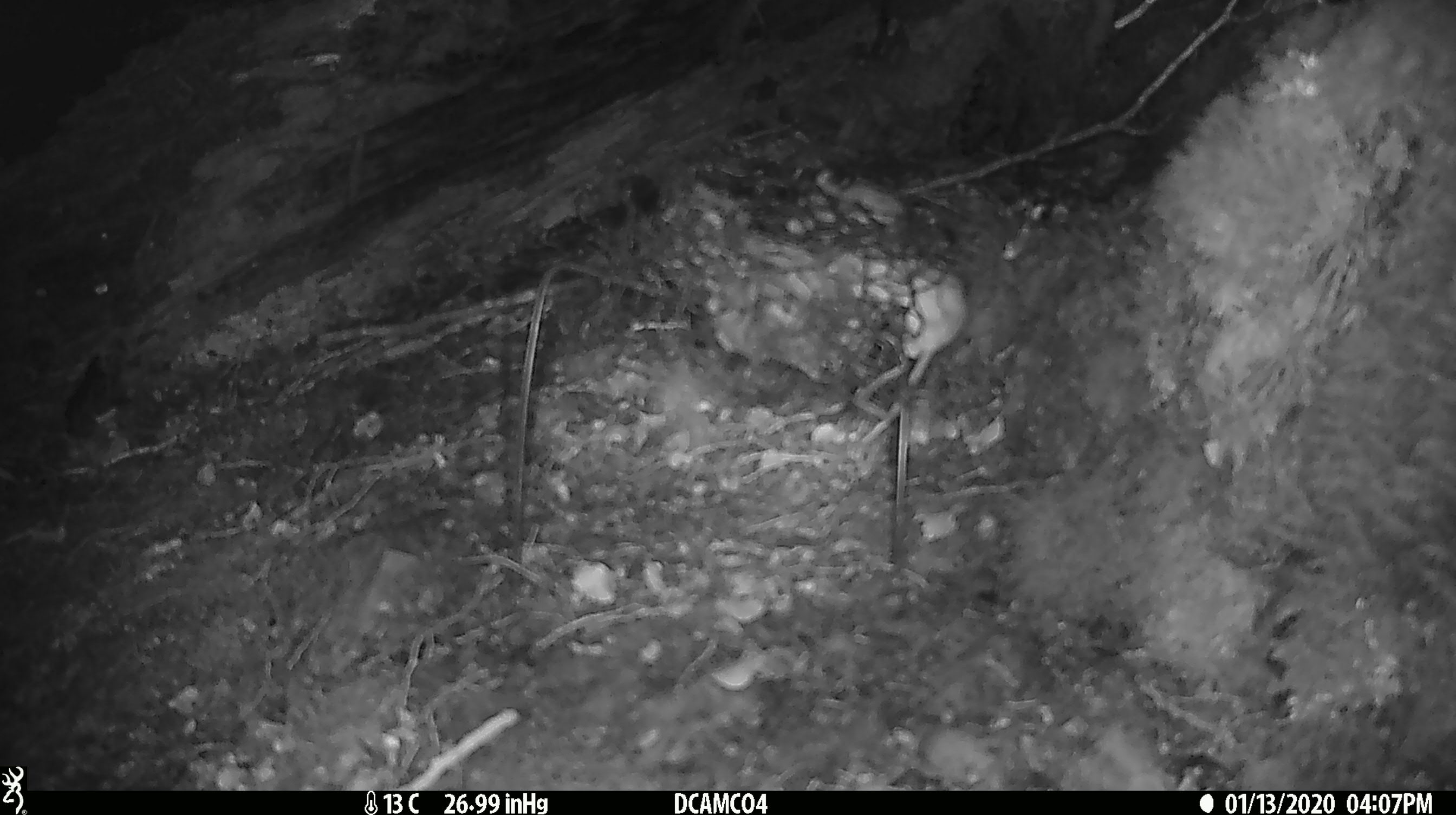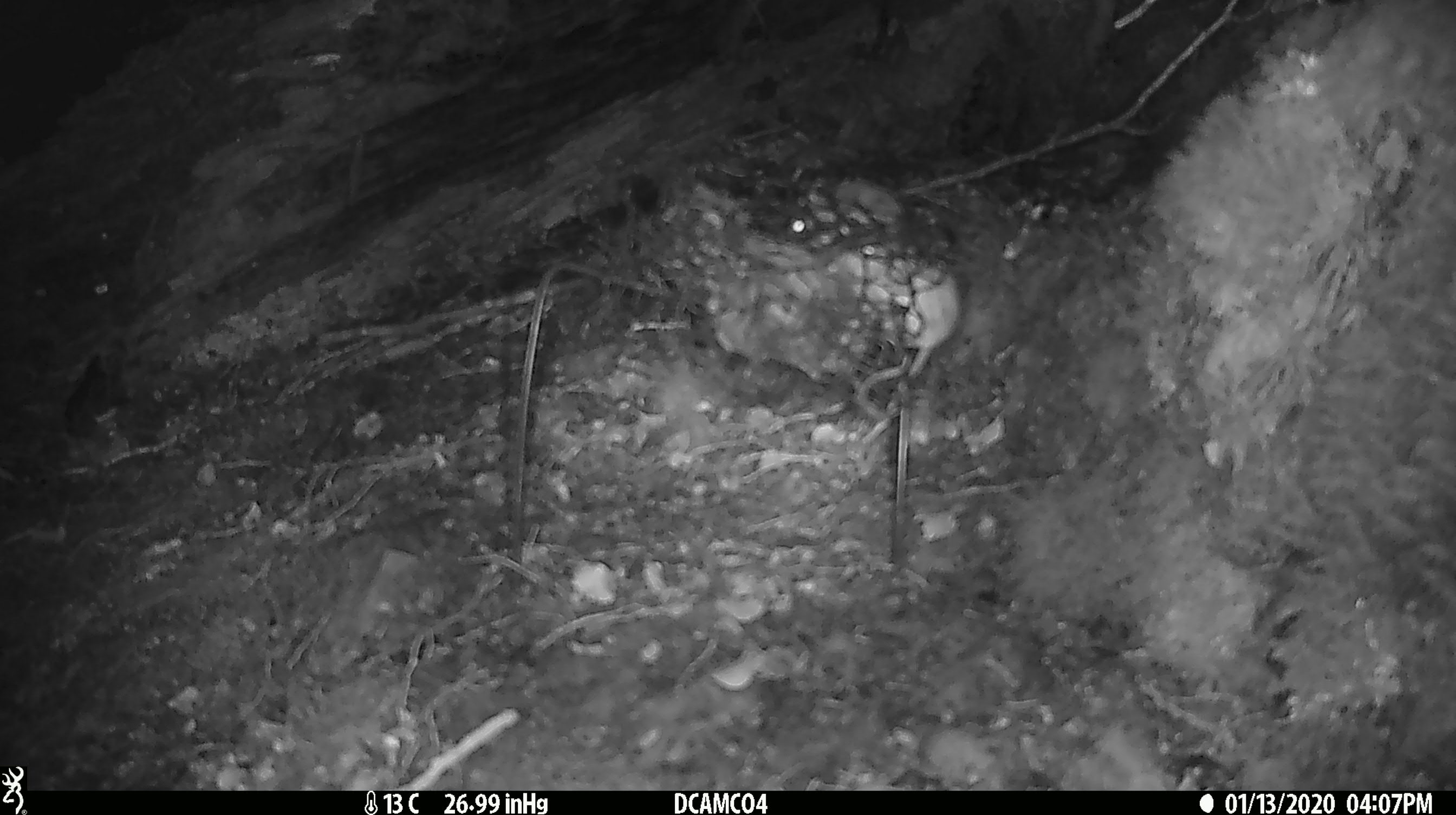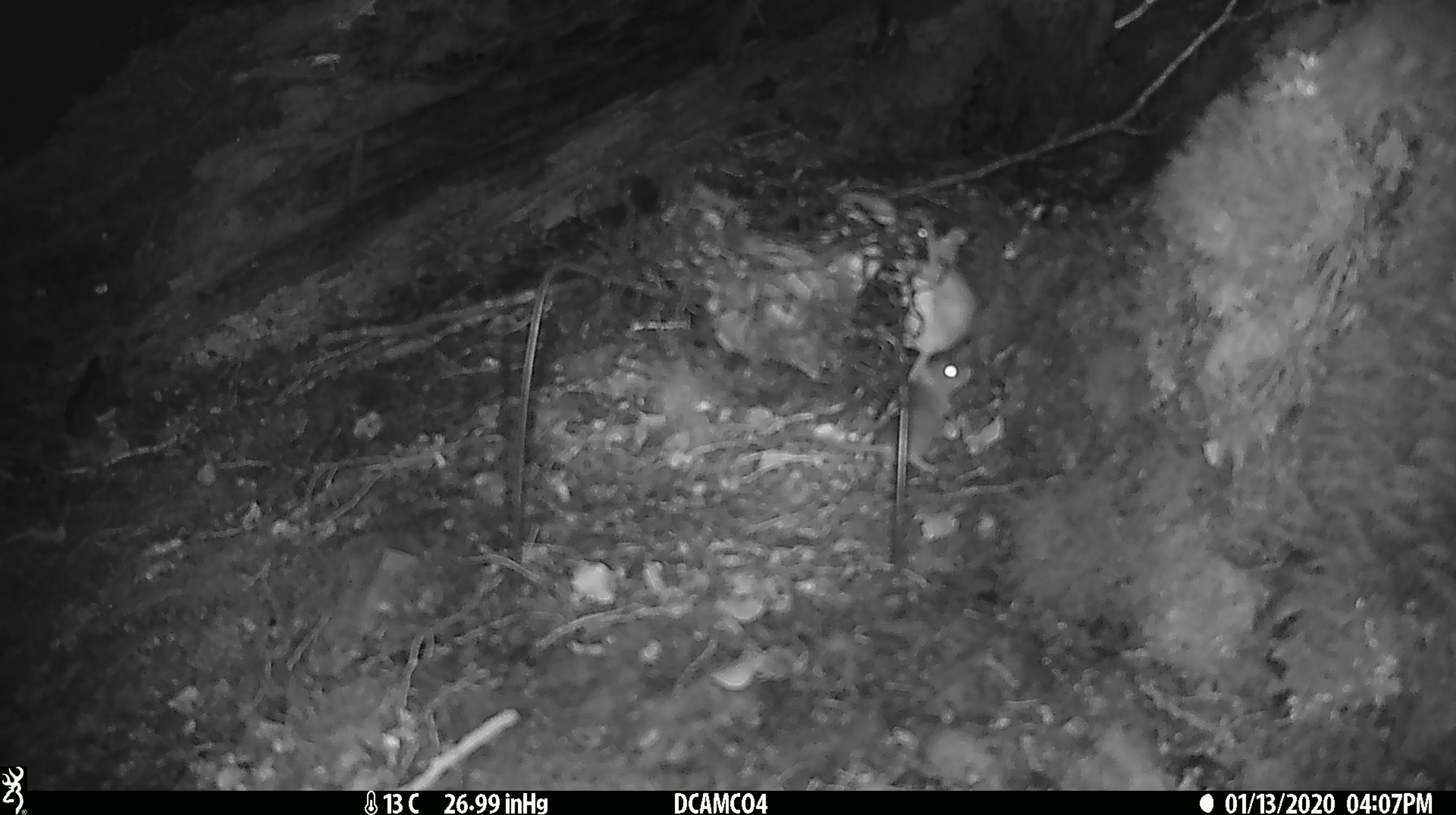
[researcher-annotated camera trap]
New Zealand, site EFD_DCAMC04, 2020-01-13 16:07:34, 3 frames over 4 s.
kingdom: Animalia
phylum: Chordata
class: Mammalia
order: Rodentia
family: Muridae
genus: Mus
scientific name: Mus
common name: mouse